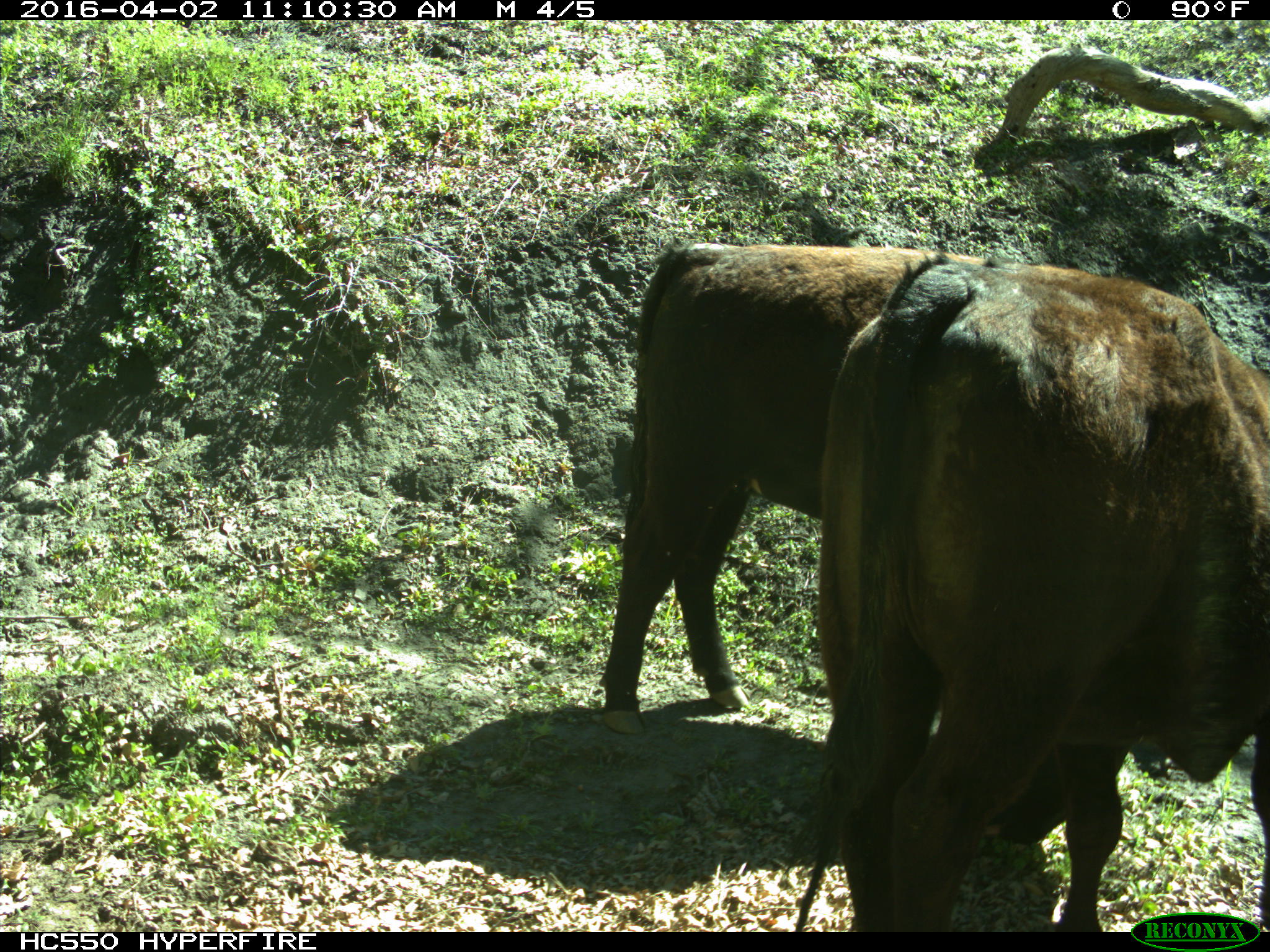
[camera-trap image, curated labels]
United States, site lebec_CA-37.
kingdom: Animalia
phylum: Chordata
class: Mammalia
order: Artiodactyla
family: Bovidae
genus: Bos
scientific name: Bos taurus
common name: domestic cow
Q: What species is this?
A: Bos taurus (domestic cow).